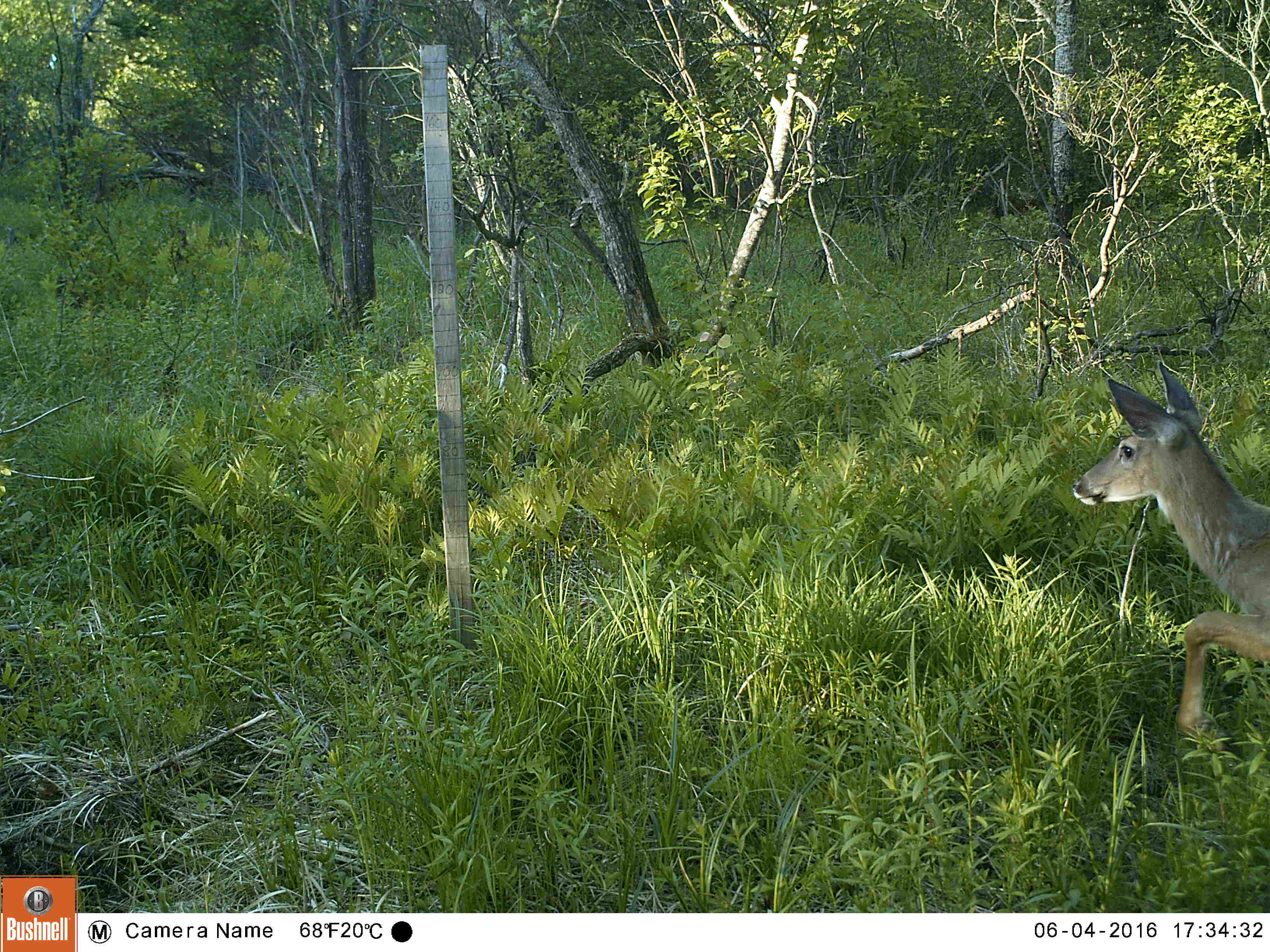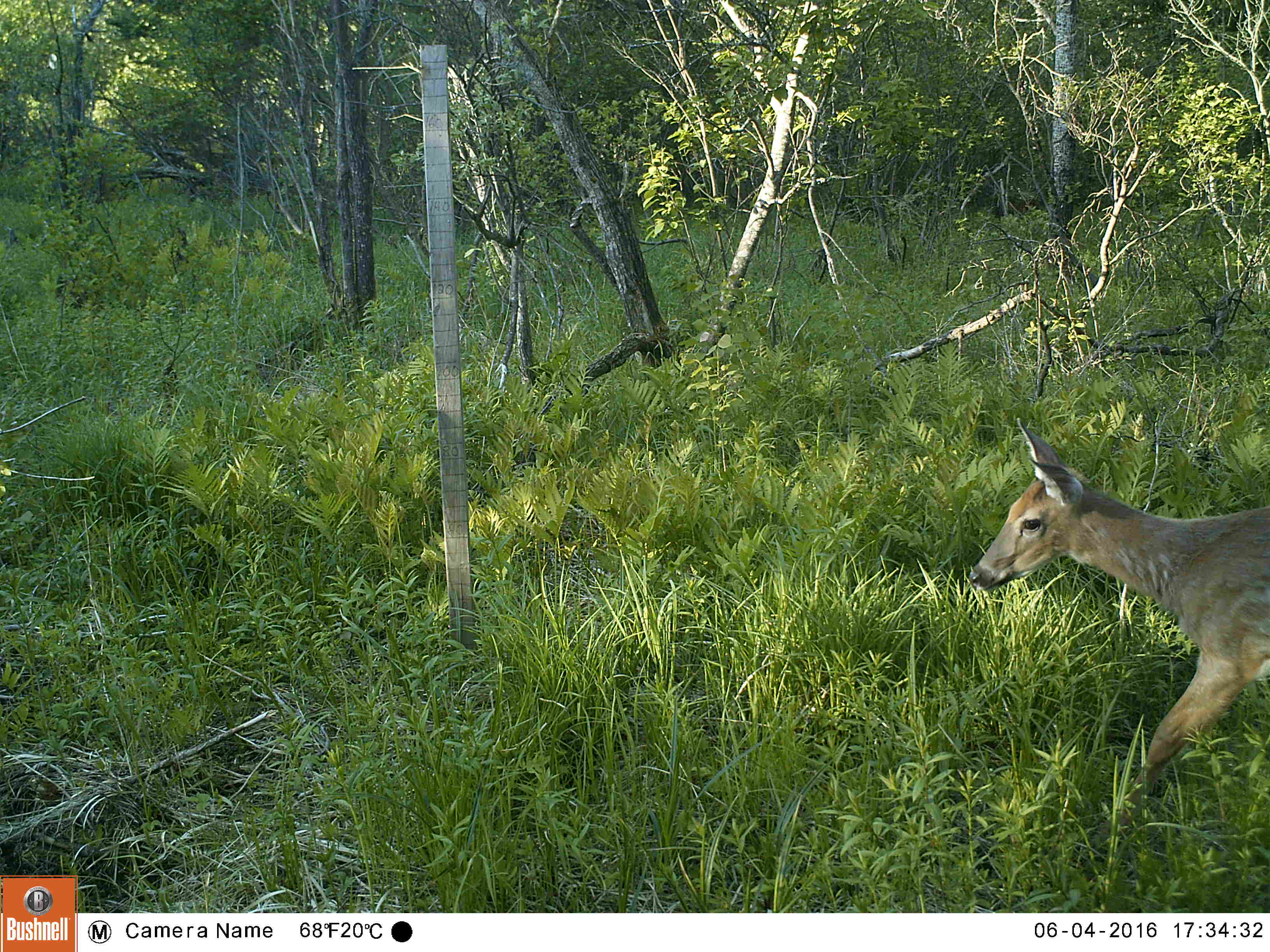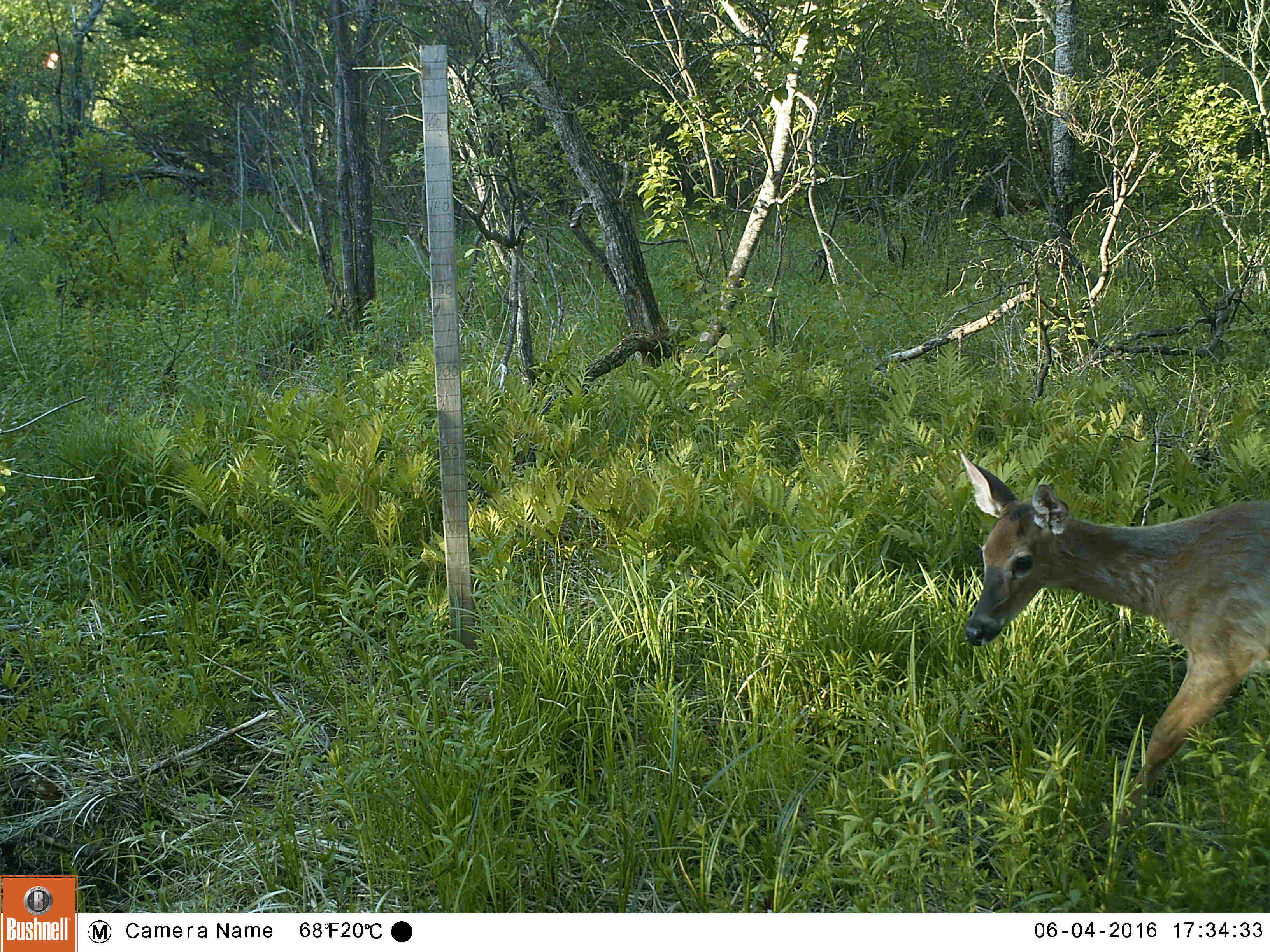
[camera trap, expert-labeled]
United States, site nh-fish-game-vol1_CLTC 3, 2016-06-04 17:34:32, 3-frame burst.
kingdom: Animalia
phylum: Chordata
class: Mammalia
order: Artiodactyla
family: Cervidae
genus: Odocoileus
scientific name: Odocoileus virginianus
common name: white-tailed deer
White-tailed deer (Odocoileus virginianus).